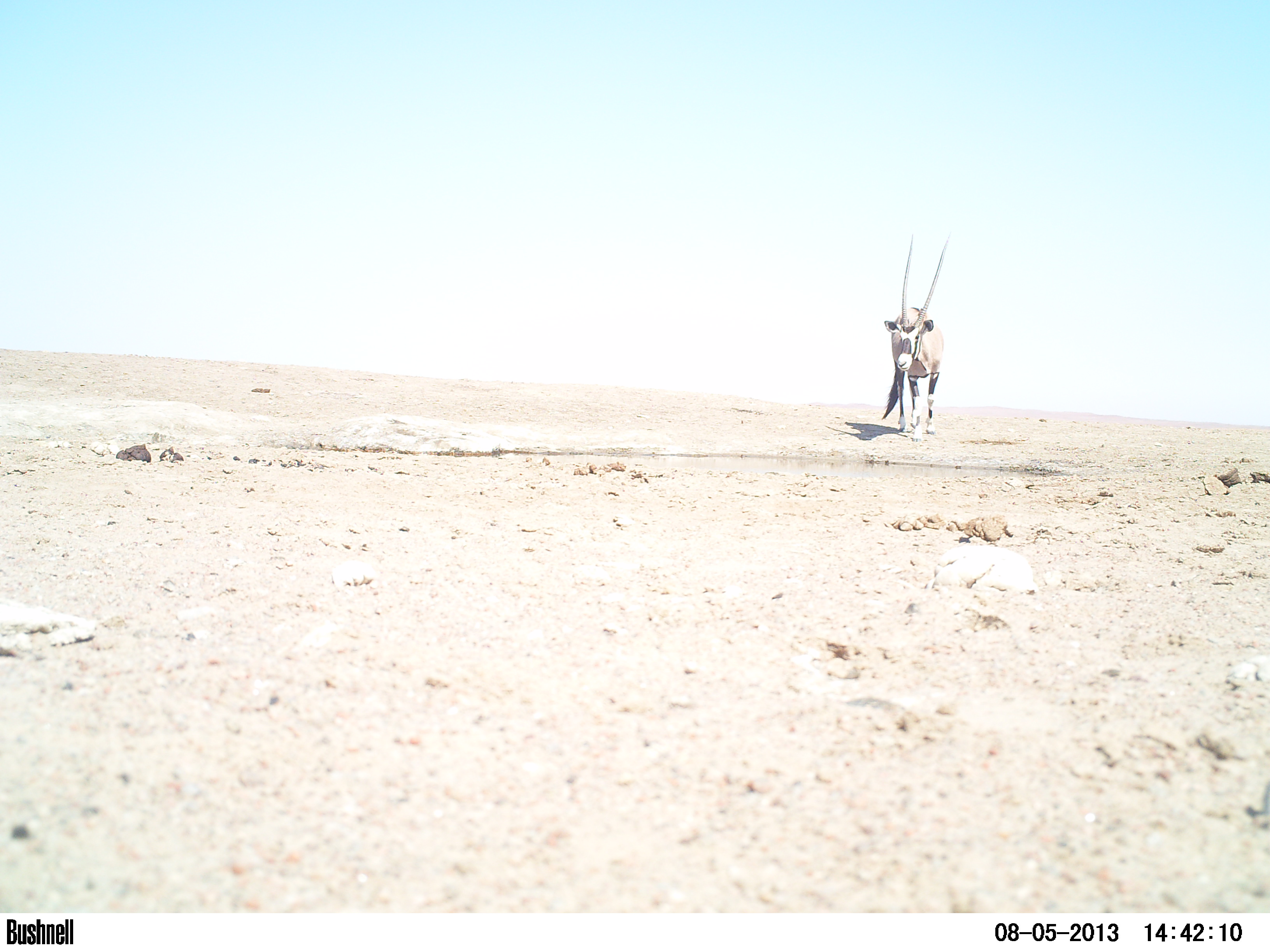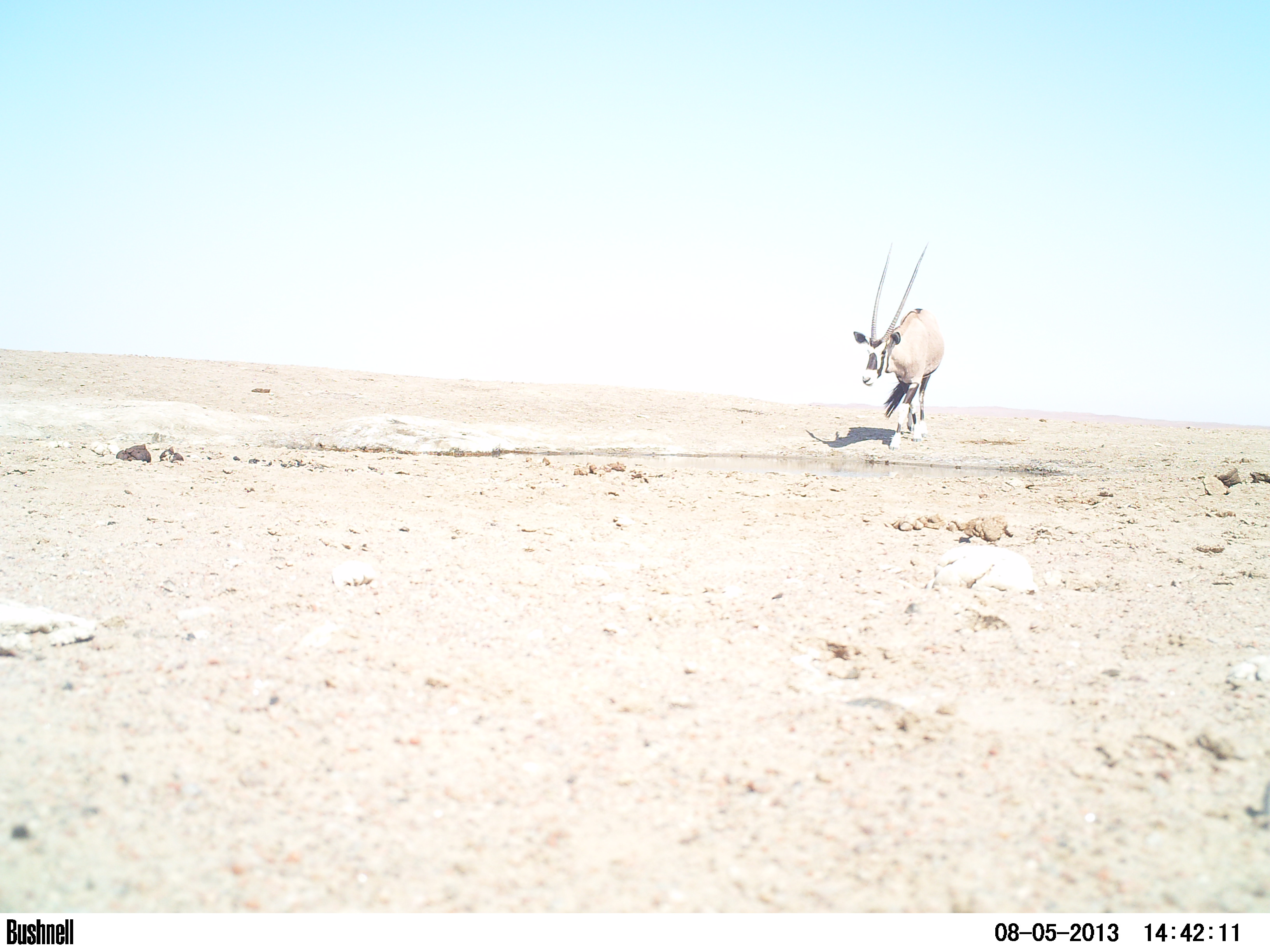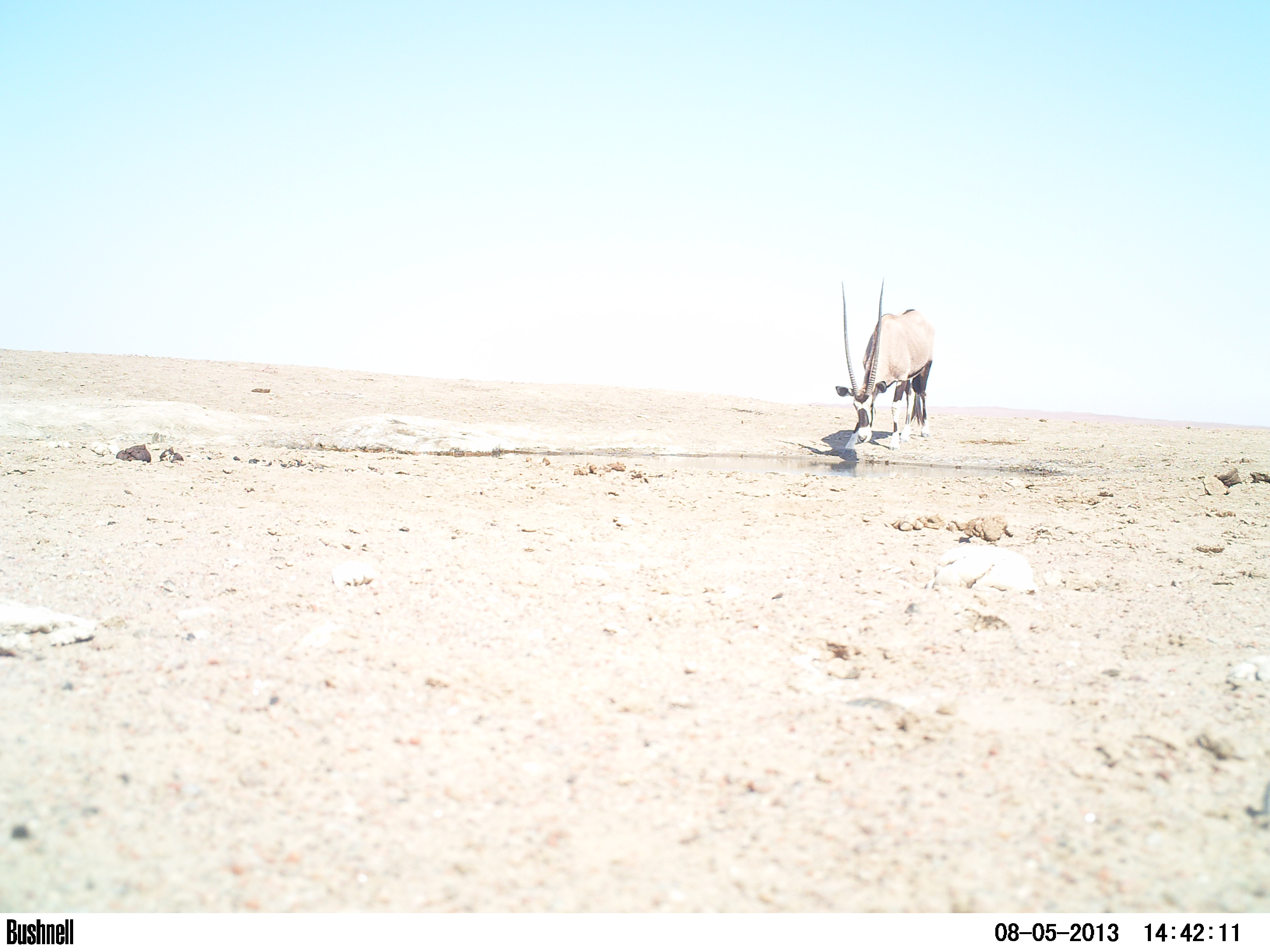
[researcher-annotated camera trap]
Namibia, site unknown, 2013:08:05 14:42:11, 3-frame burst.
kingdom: Animalia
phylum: Chordata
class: Mammalia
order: Artiodactyla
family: Bovidae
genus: Oryx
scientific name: Oryx gazella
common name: gemsbok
Oryx gazella (gemsbok).